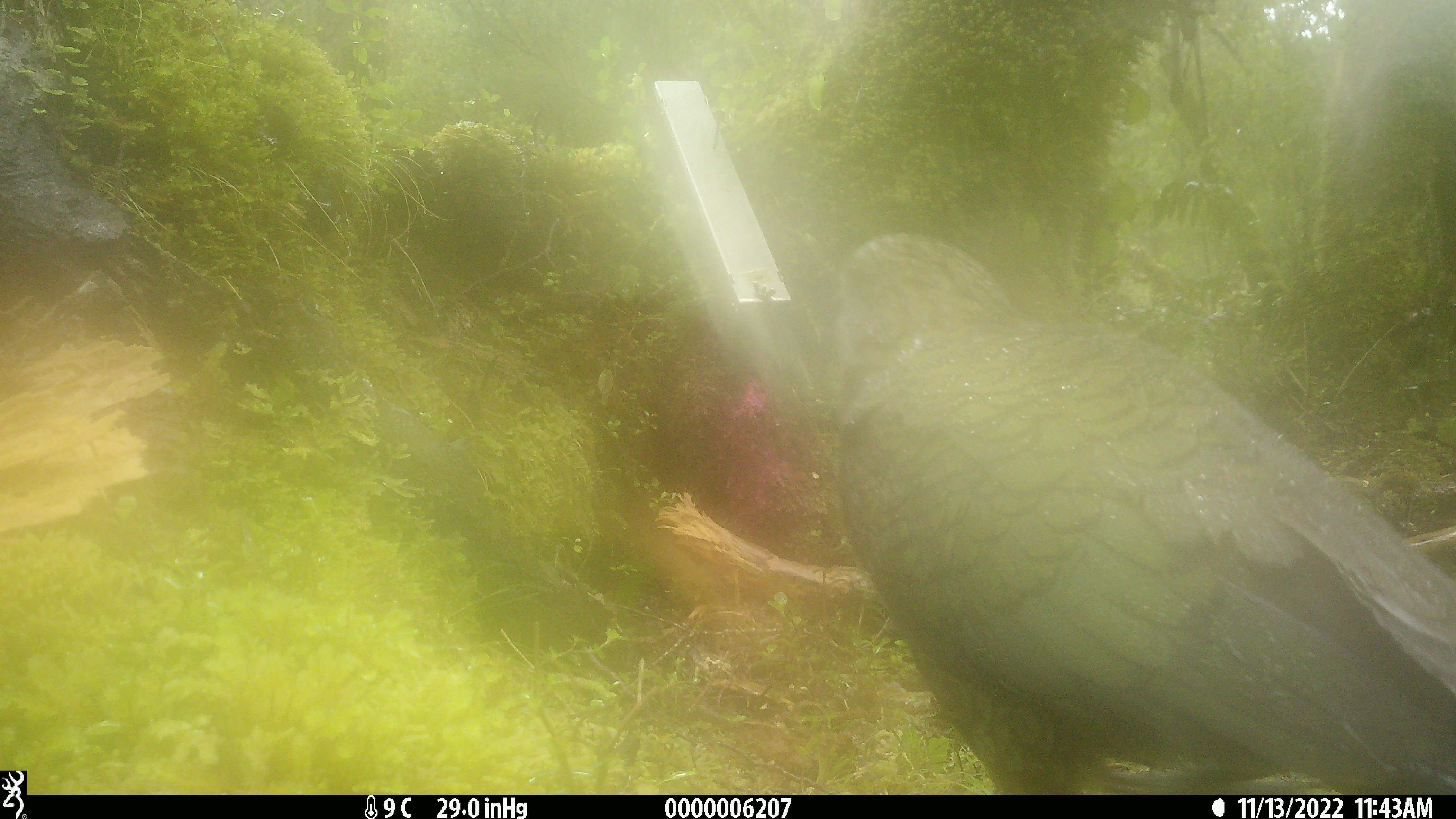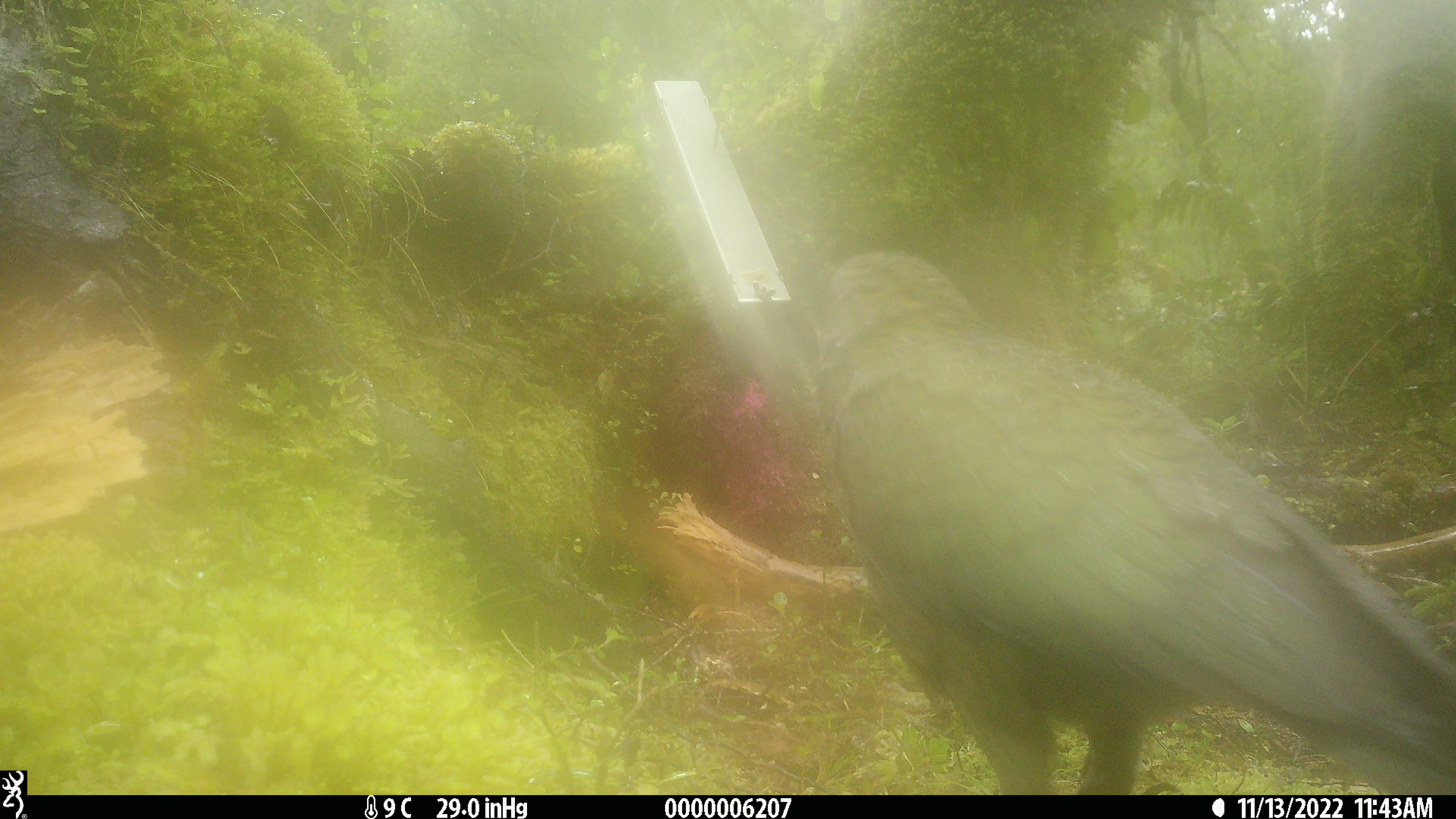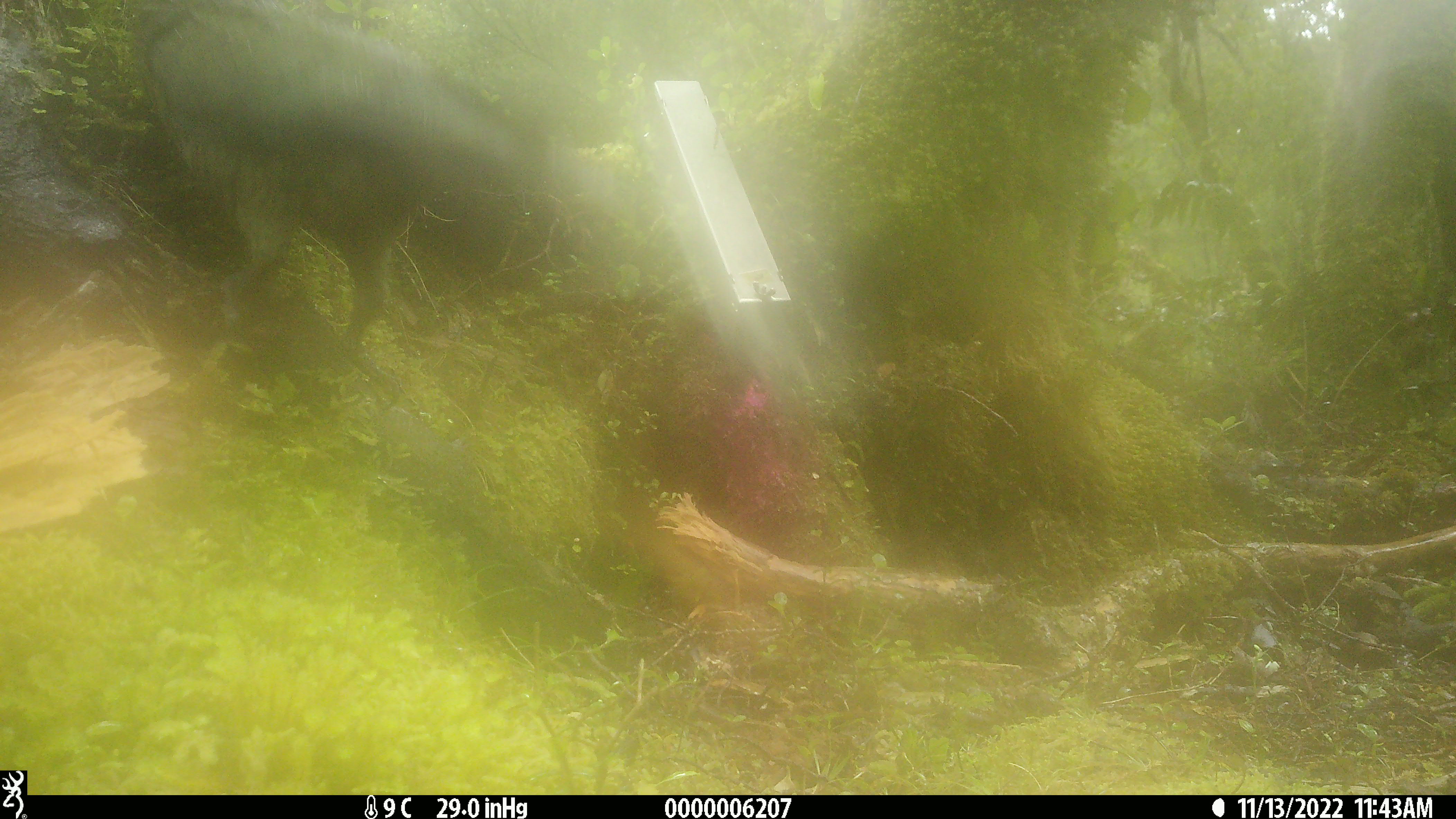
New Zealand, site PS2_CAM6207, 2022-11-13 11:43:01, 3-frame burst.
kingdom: Animalia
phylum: Chordata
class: Aves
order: Psittaciformes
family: Strigopidae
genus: Nestor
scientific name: Nestor notabilis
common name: kea